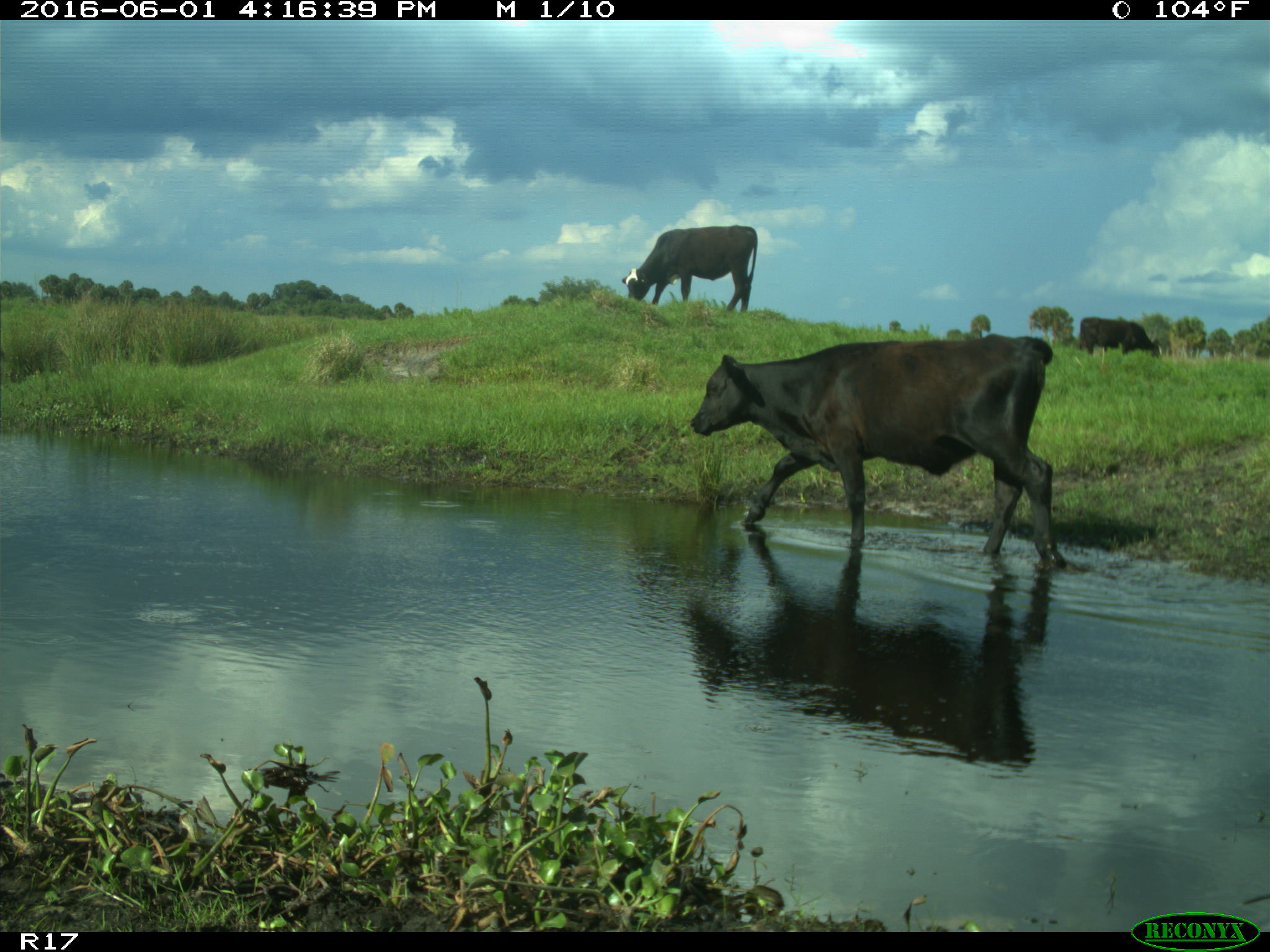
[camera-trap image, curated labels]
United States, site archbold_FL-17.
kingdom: Animalia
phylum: Chordata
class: Mammalia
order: Artiodactyla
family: Bovidae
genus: Bos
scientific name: Bos taurus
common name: domestic cow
Bos taurus (domestic cow).